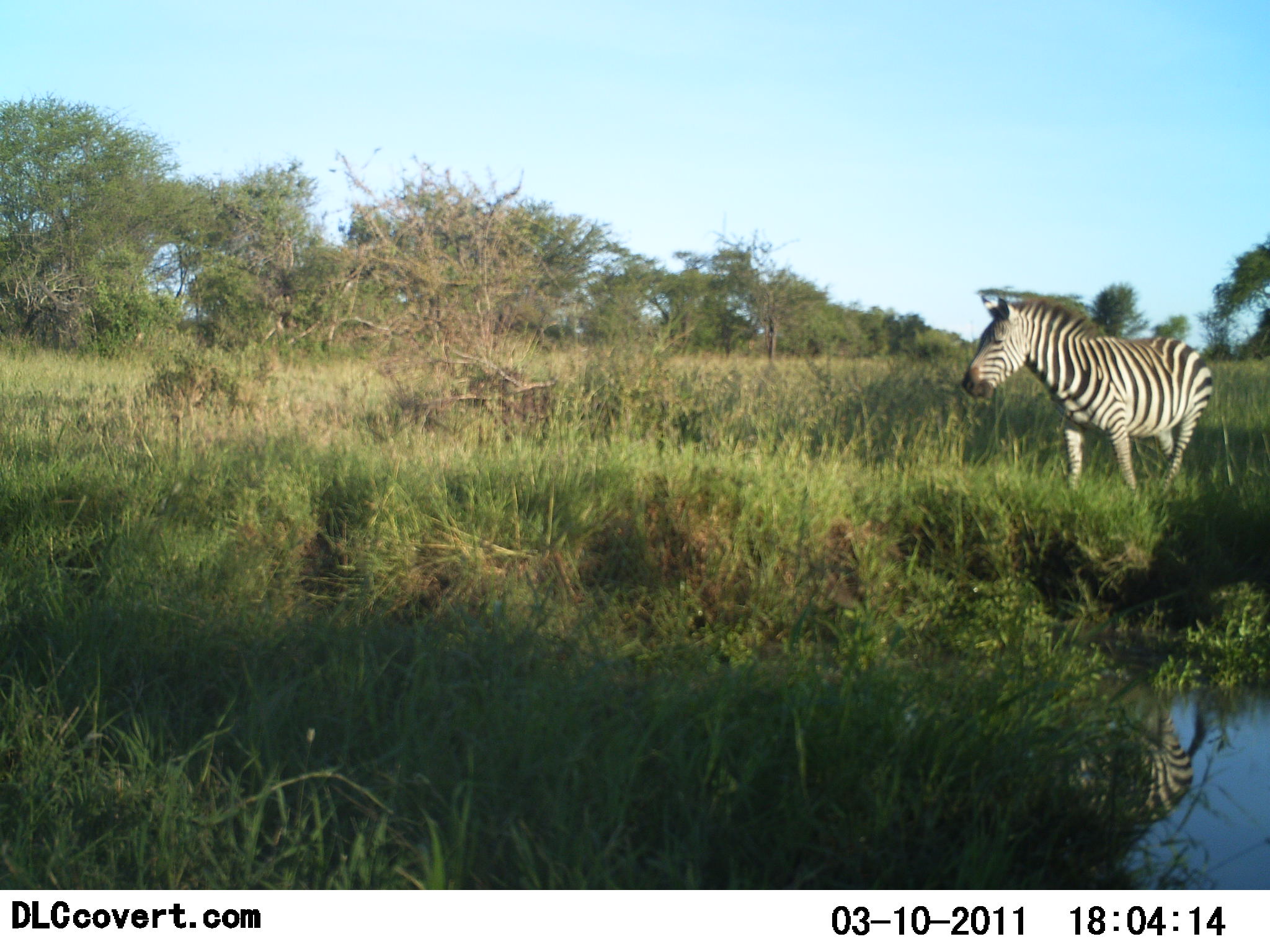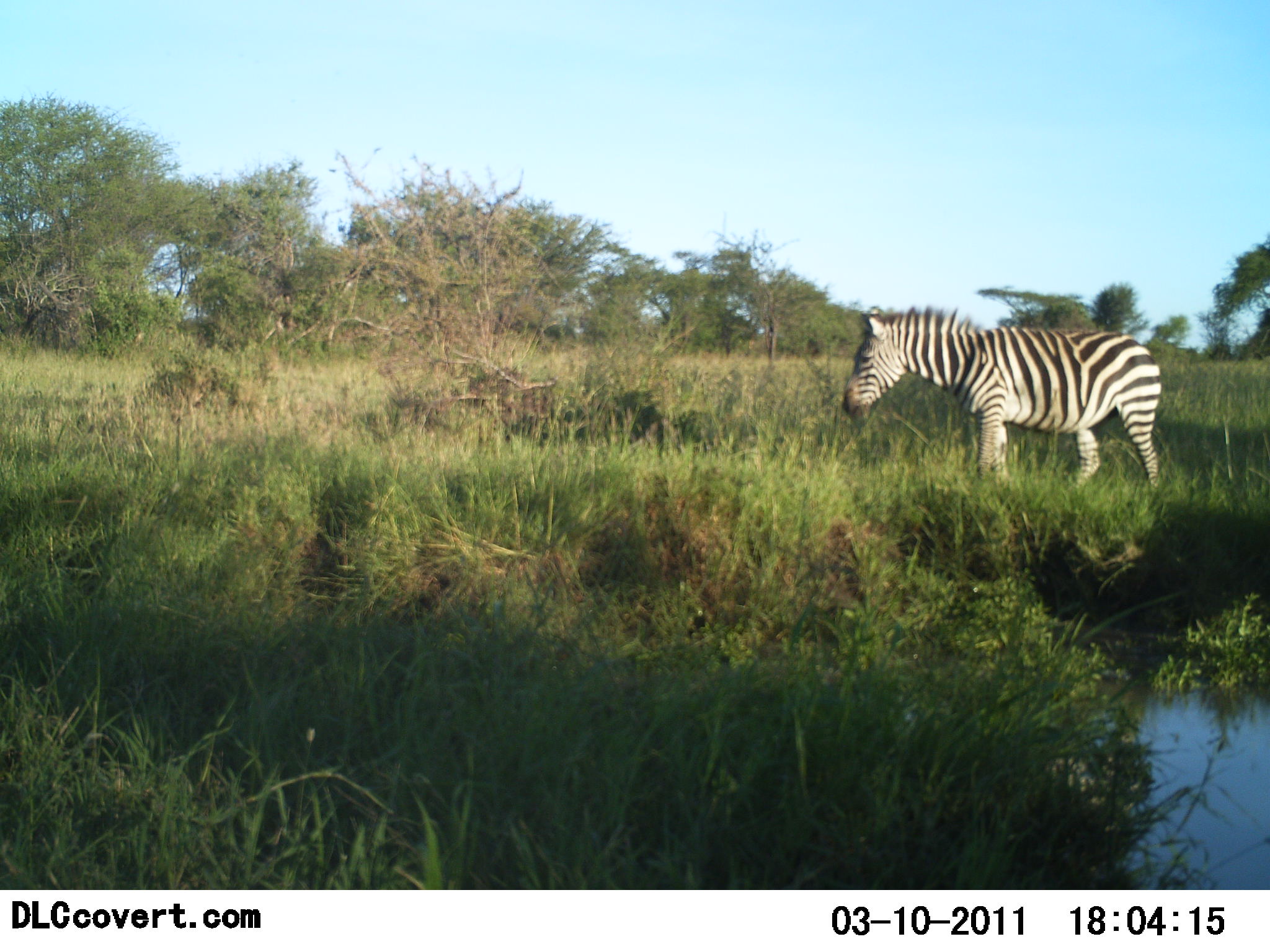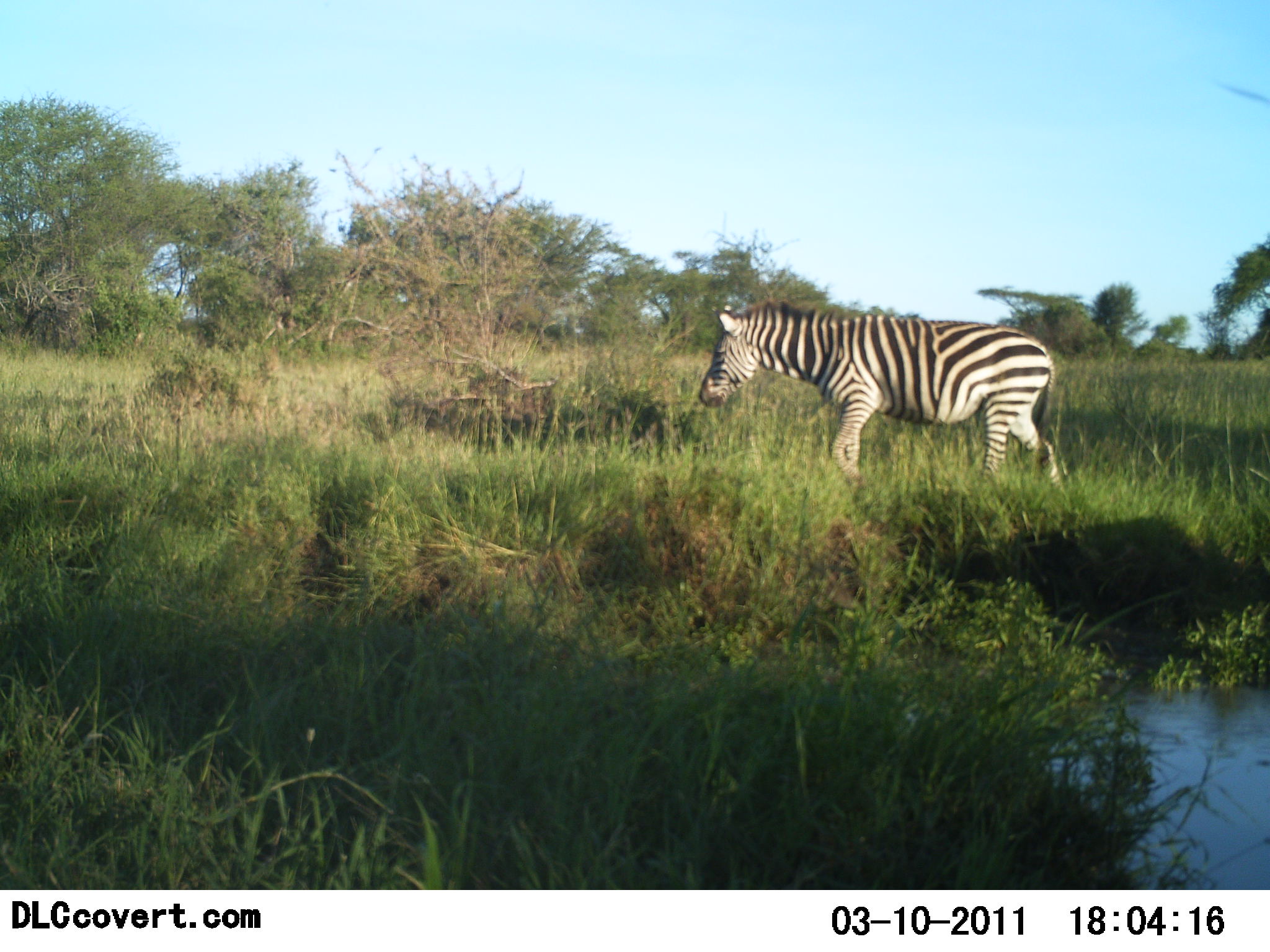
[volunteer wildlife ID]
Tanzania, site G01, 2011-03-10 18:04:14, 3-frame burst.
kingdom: Animalia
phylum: Chordata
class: Mammalia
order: Perissodactyla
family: Equidae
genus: Equus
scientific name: Equus quagga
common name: plains zebra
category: zebra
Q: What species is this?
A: Zebra (plains zebra) (Equus quagga).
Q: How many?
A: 1.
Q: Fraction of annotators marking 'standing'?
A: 9%.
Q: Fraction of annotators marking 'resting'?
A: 0%.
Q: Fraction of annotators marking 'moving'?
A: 91%.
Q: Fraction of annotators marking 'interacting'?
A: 0%.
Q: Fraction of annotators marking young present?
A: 0%.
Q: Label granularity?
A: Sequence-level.